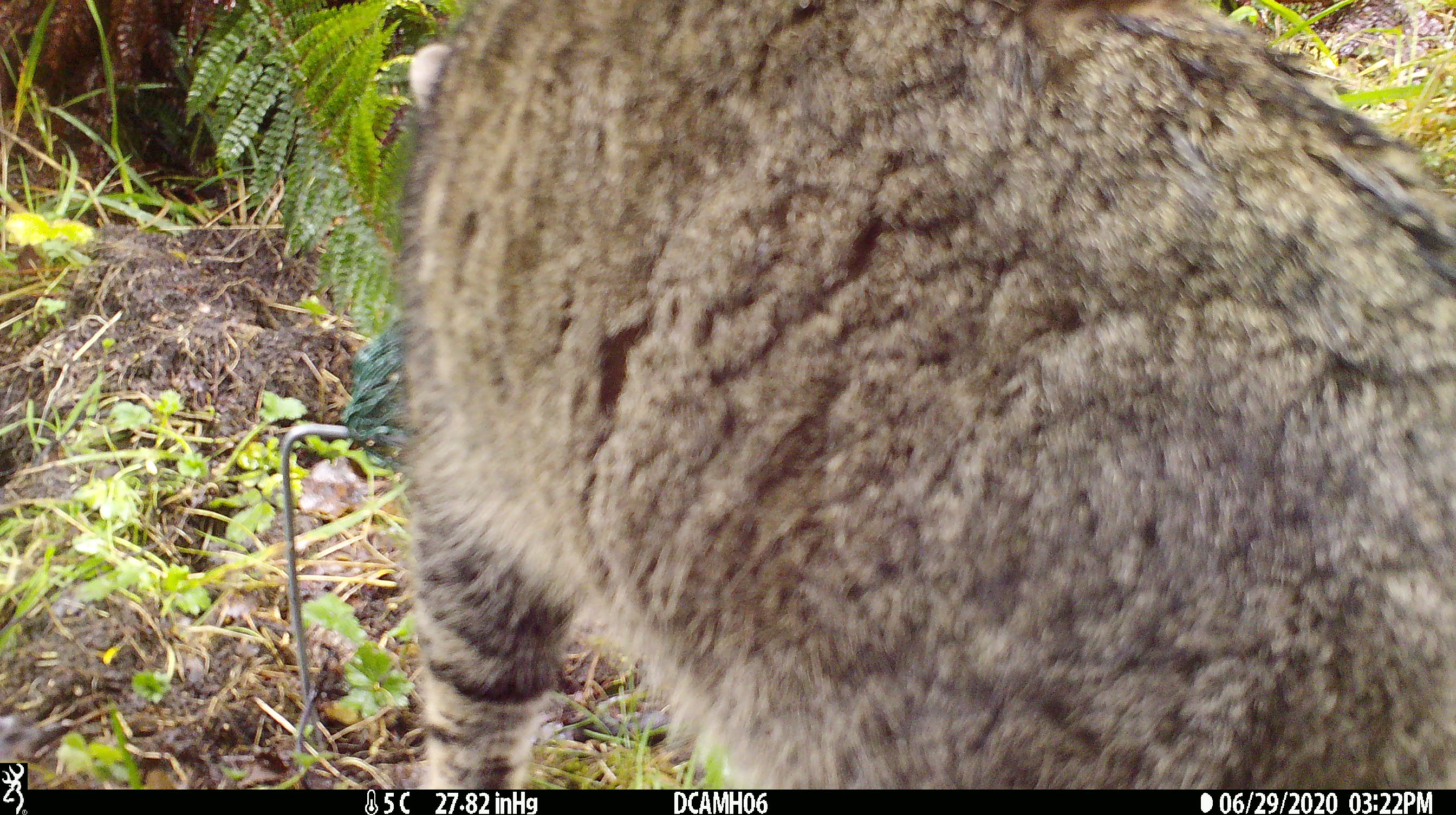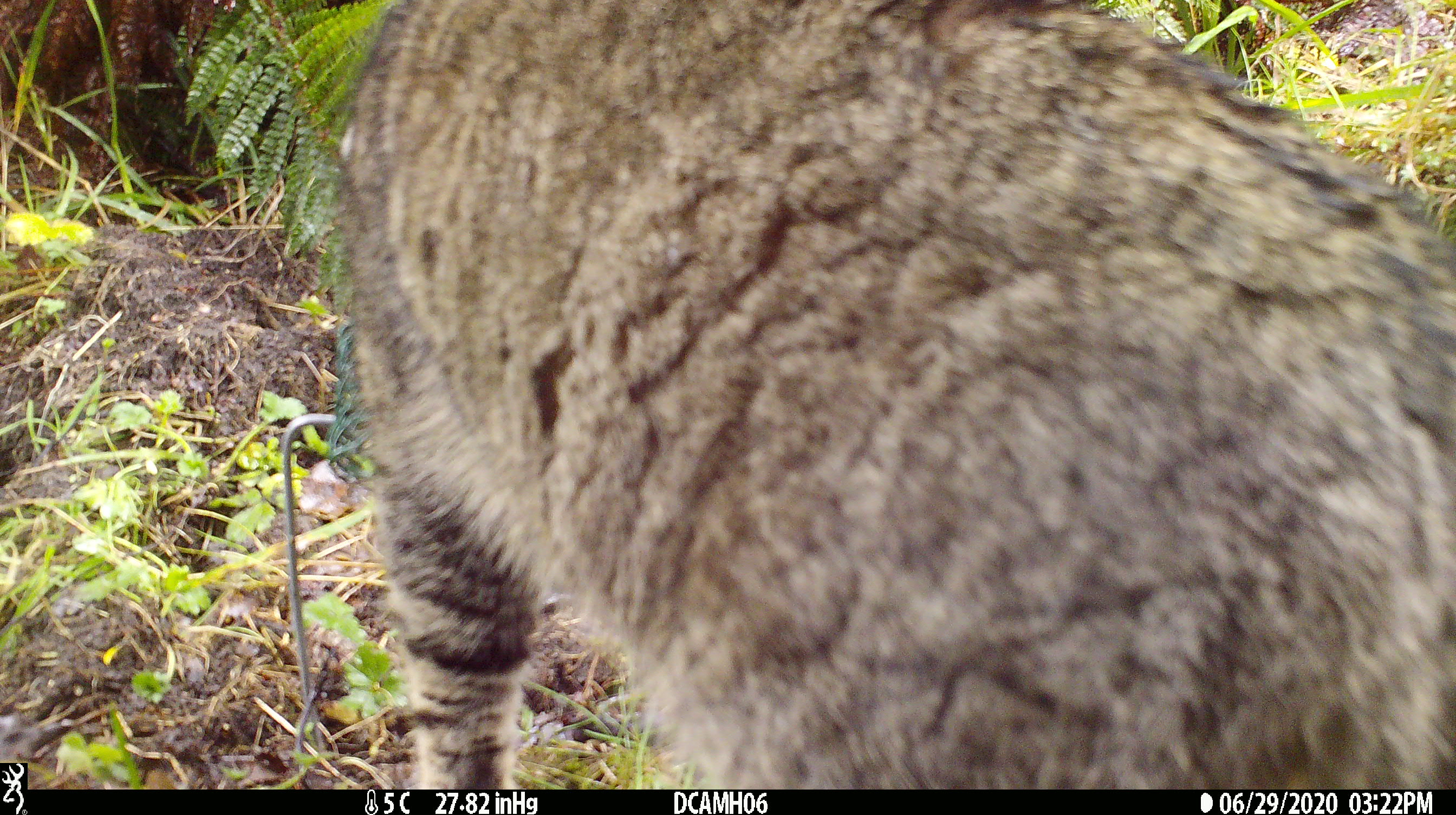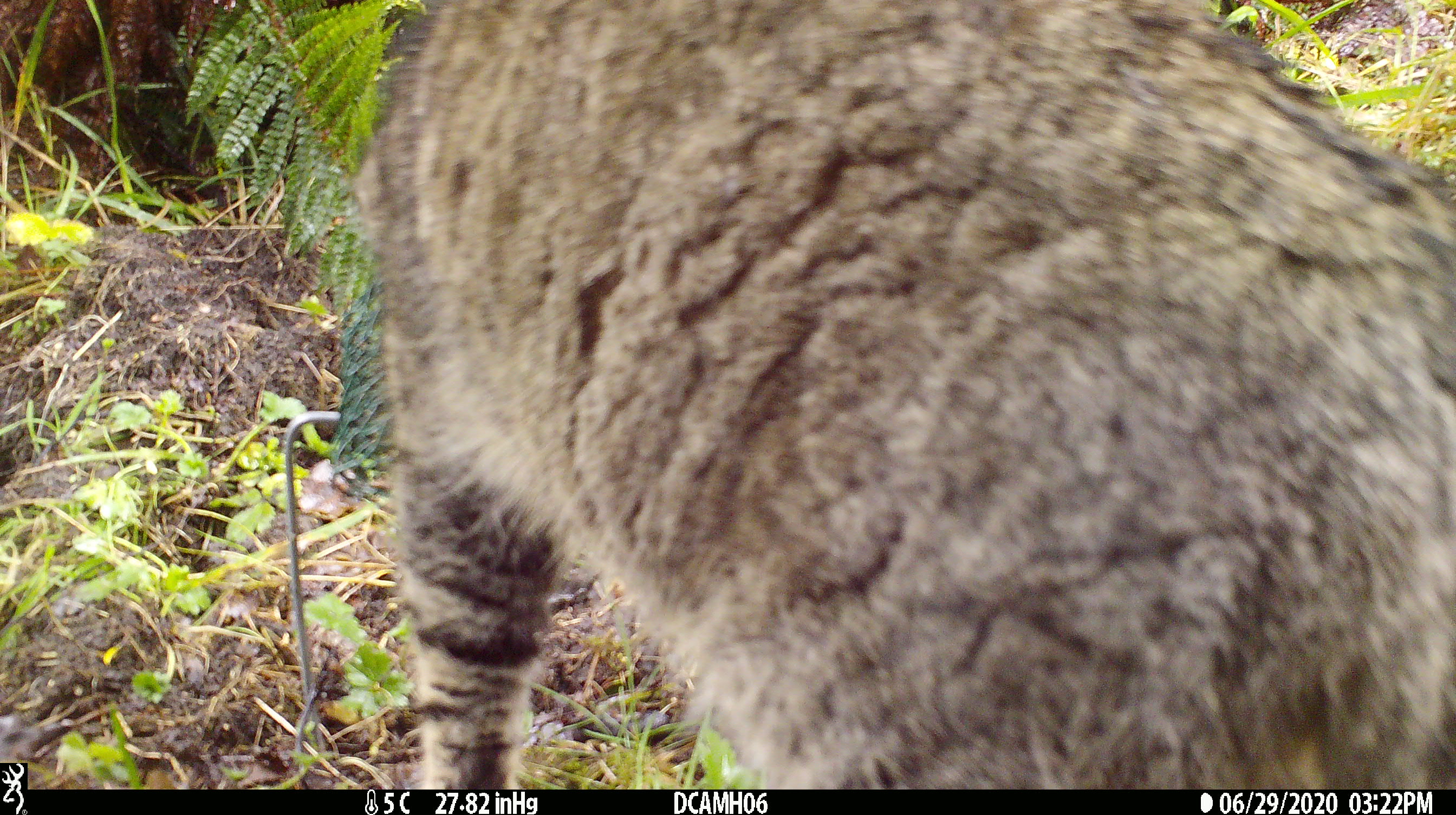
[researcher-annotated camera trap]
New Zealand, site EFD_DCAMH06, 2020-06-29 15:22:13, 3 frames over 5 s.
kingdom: Animalia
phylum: Chordata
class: Mammalia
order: Carnivora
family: Felidae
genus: Felis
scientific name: Felis catus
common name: domestic cat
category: cat